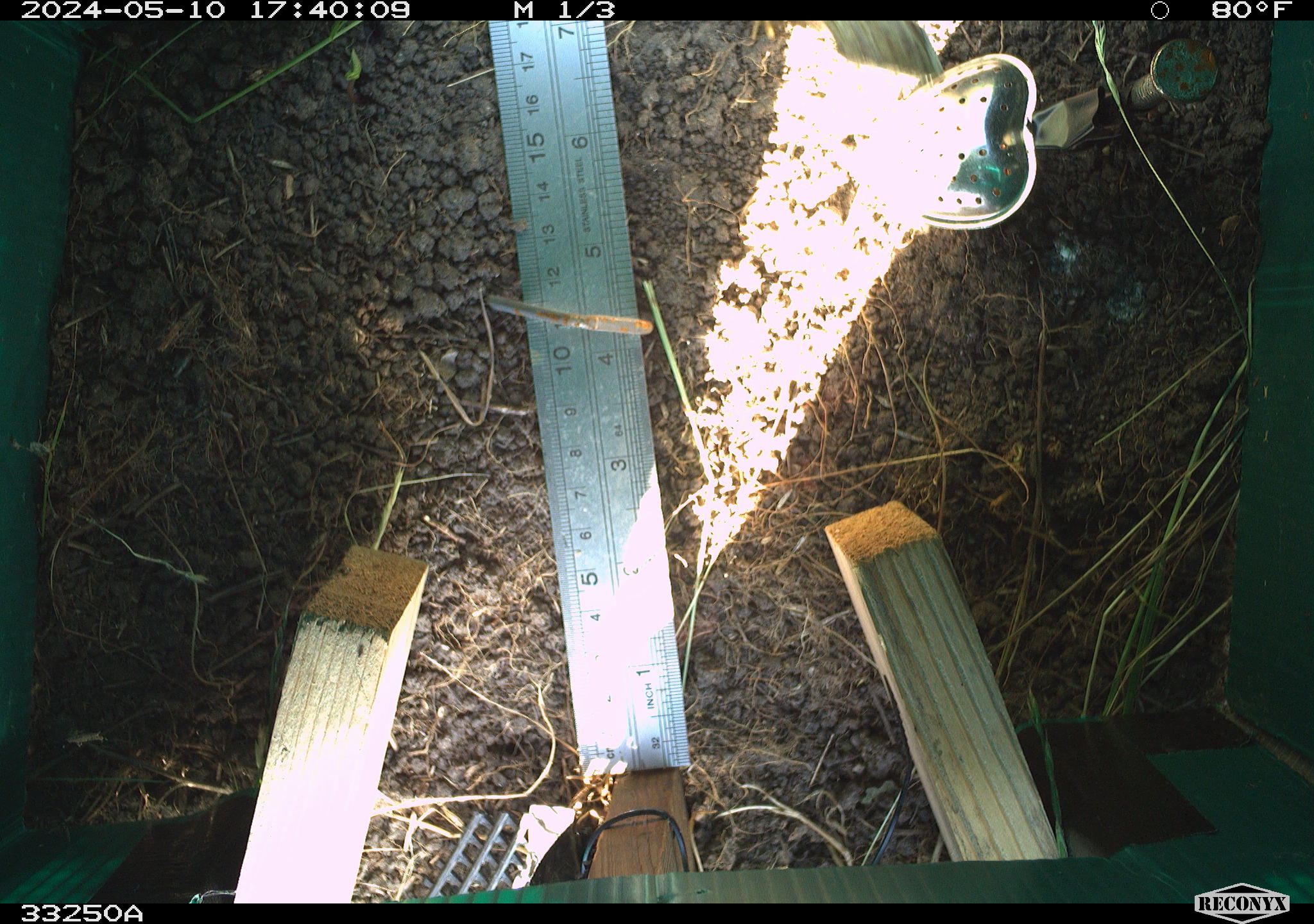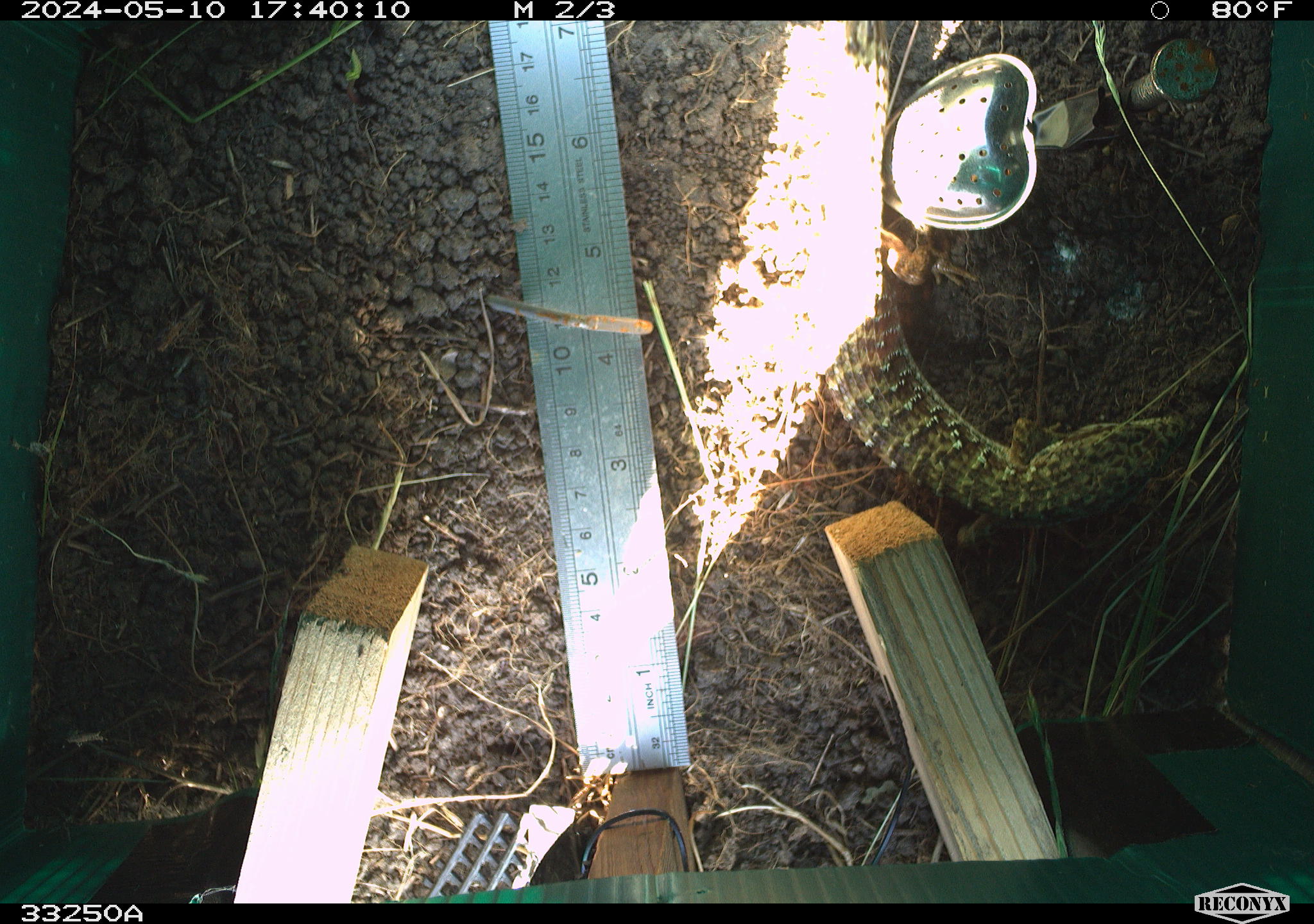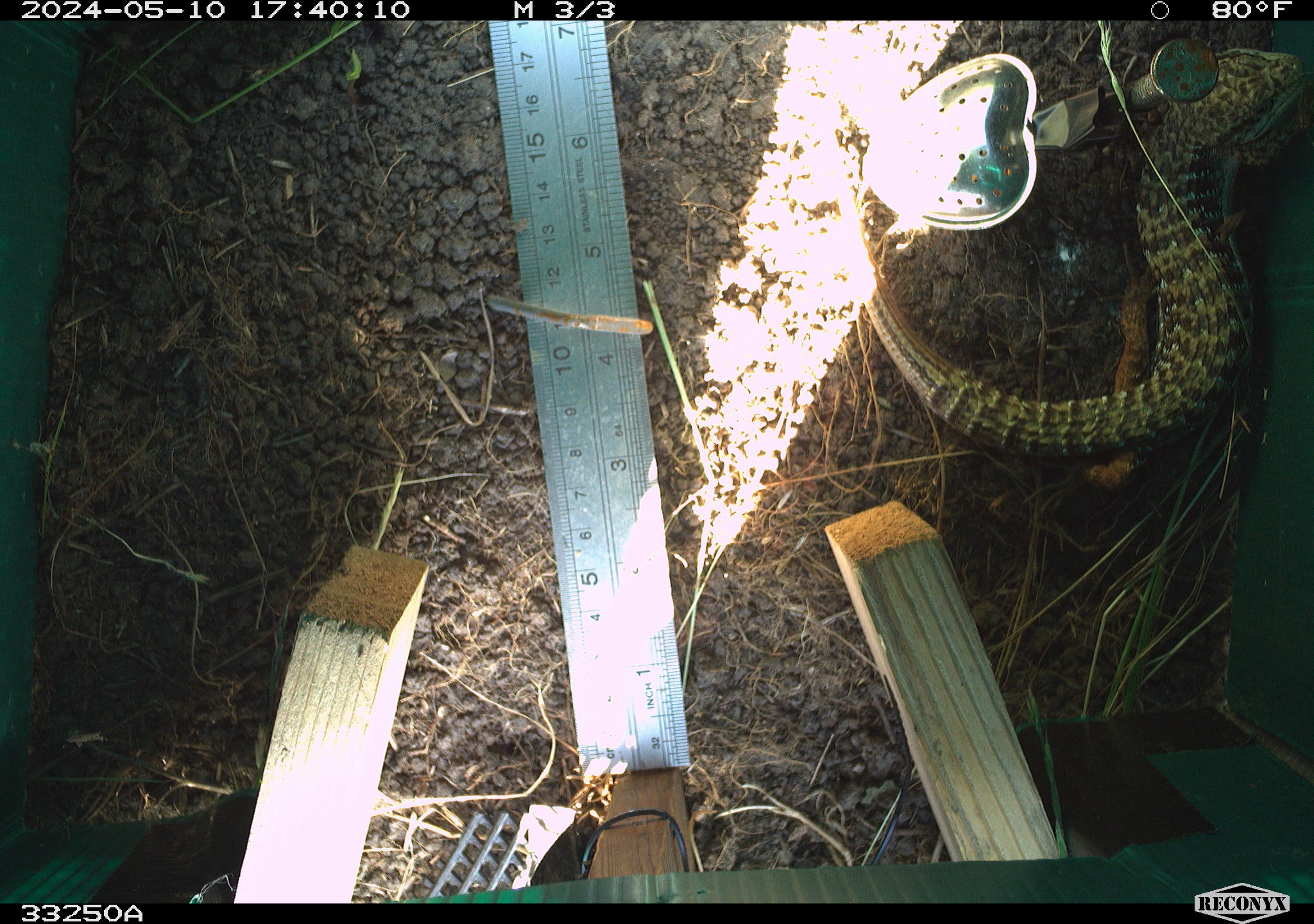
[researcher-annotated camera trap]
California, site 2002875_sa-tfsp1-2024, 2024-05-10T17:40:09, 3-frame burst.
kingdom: Animalia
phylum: Chordata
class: Reptilia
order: Squamata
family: Anguidae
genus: Elgaria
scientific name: Elgaria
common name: alligator lizards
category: elgaria species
Elgaria species (alligator lizards) (Elgaria).